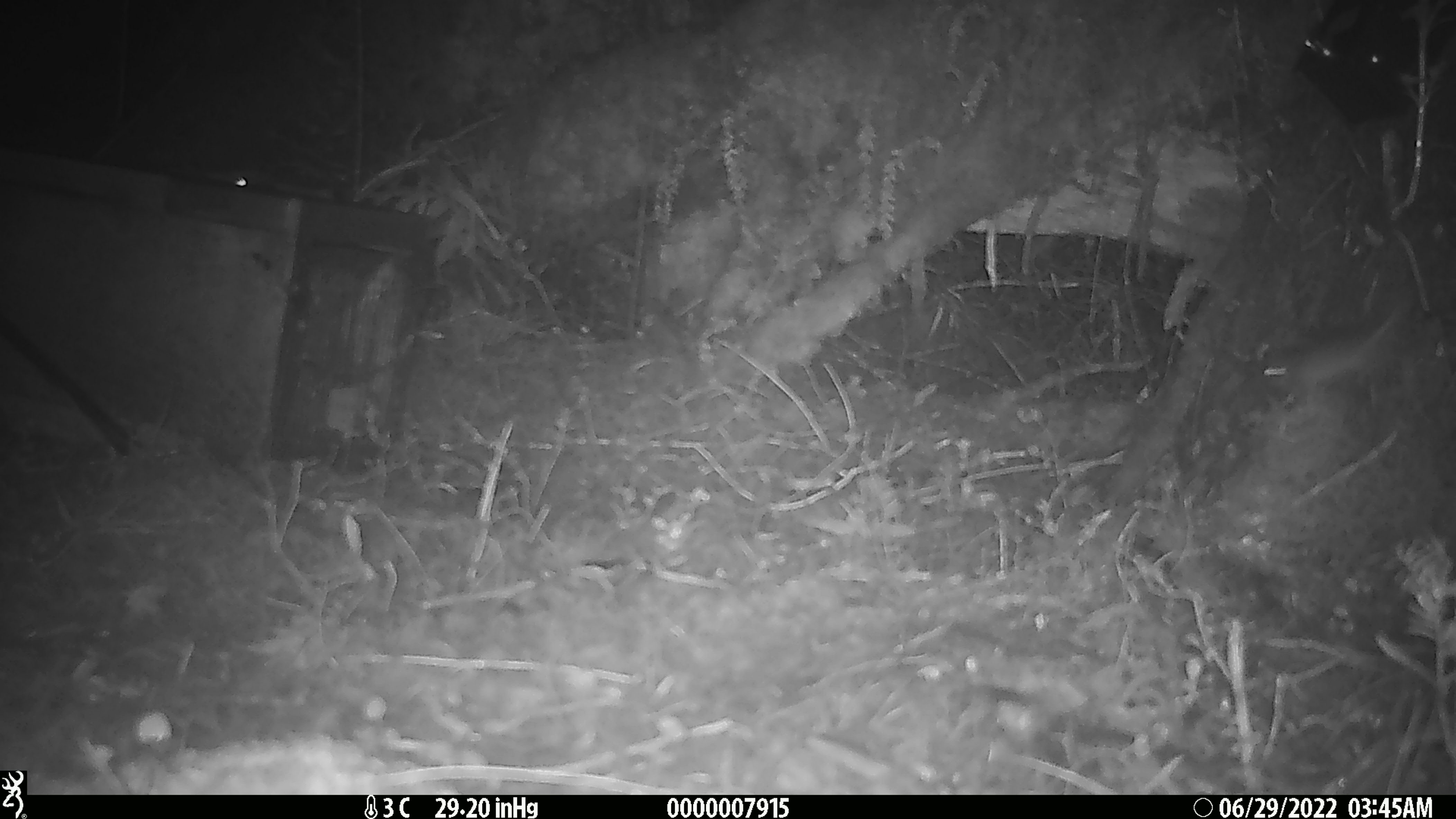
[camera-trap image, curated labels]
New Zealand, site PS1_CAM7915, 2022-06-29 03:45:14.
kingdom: Animalia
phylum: Chordata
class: Mammalia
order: Rodentia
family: Muridae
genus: Mus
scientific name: Mus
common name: mouse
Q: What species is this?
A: Mouse (Mus).